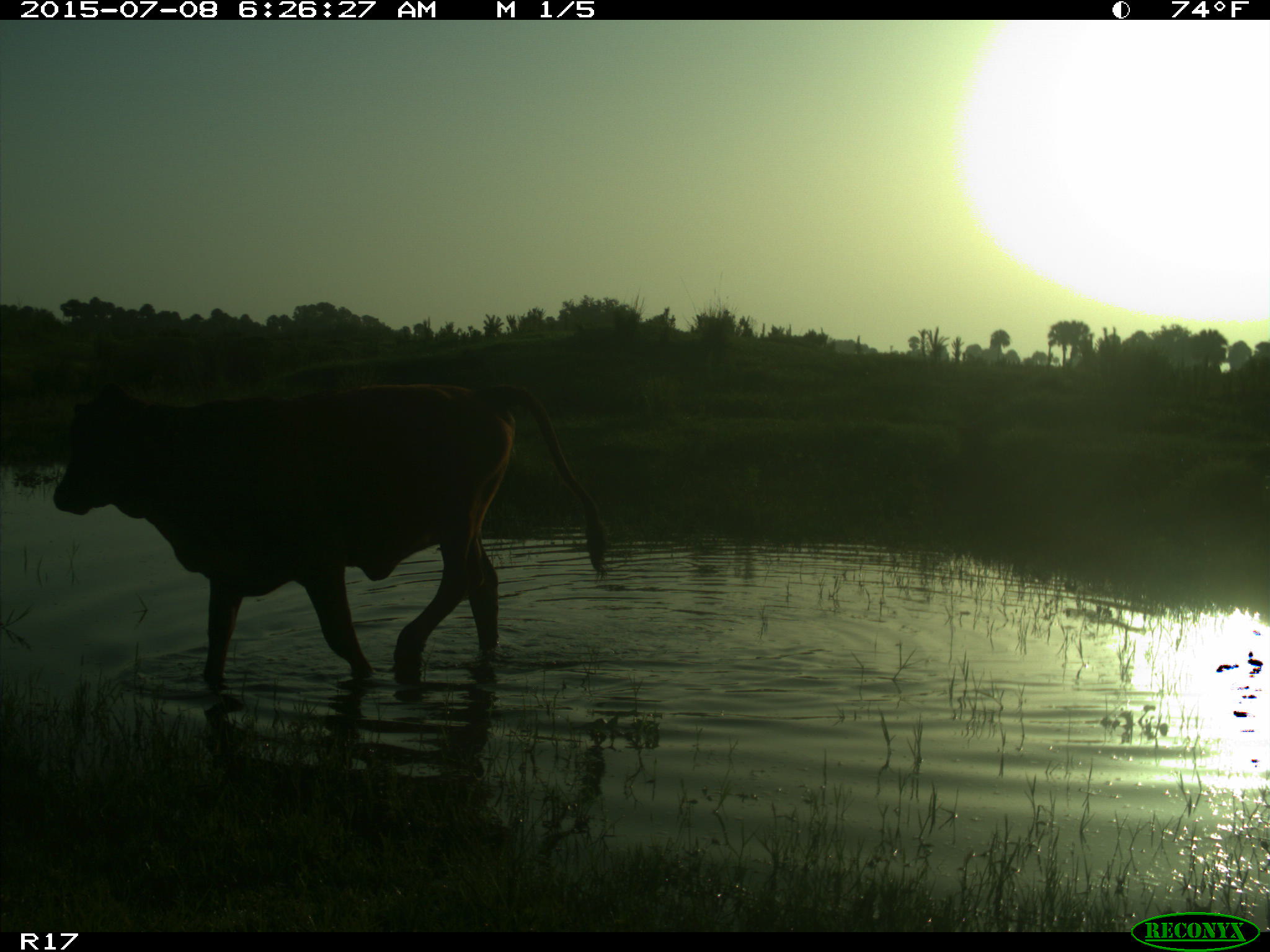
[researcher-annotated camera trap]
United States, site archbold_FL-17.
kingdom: Animalia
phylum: Chordata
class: Mammalia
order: Artiodactyla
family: Bovidae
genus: Bos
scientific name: Bos taurus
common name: domestic cow